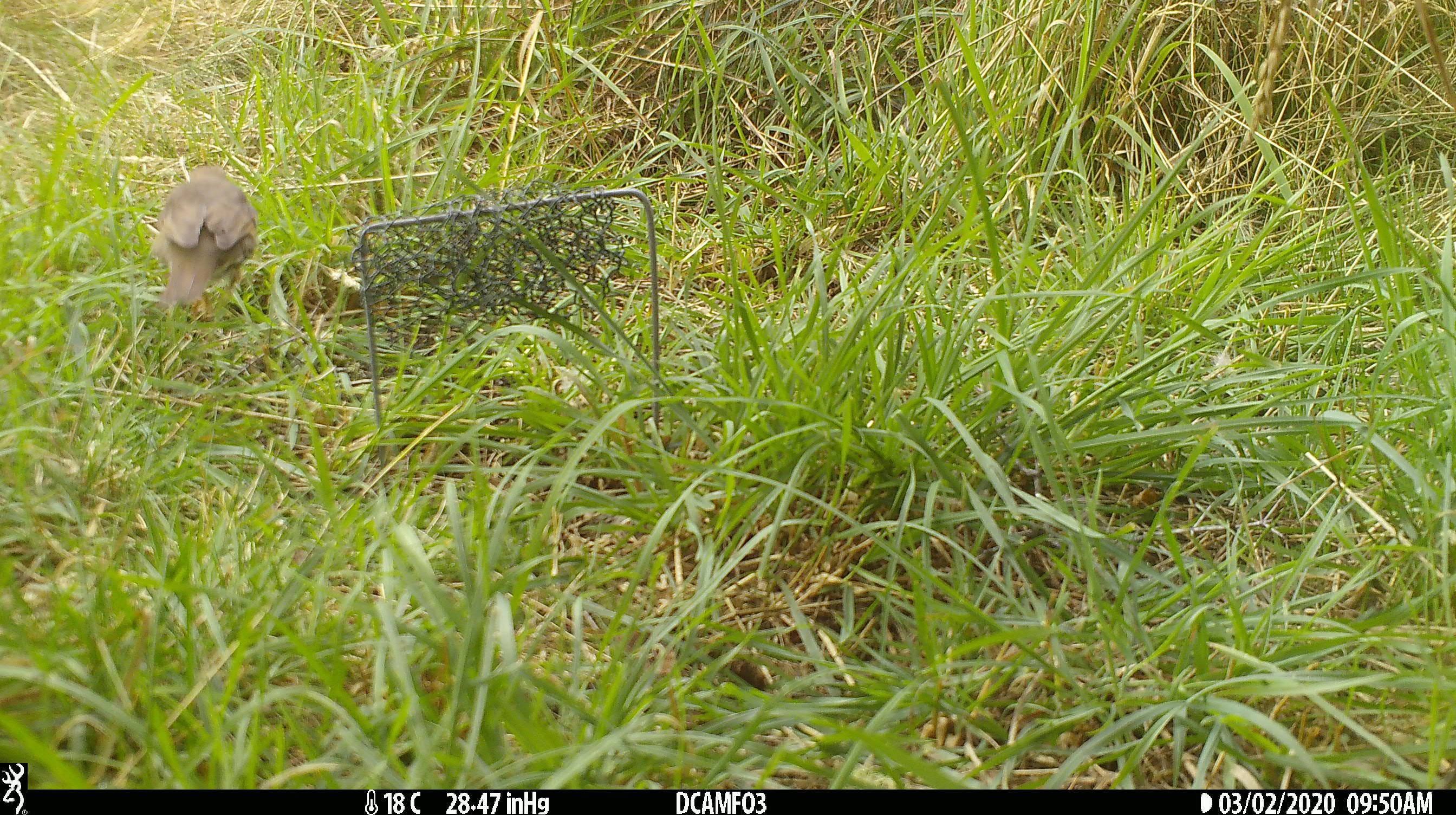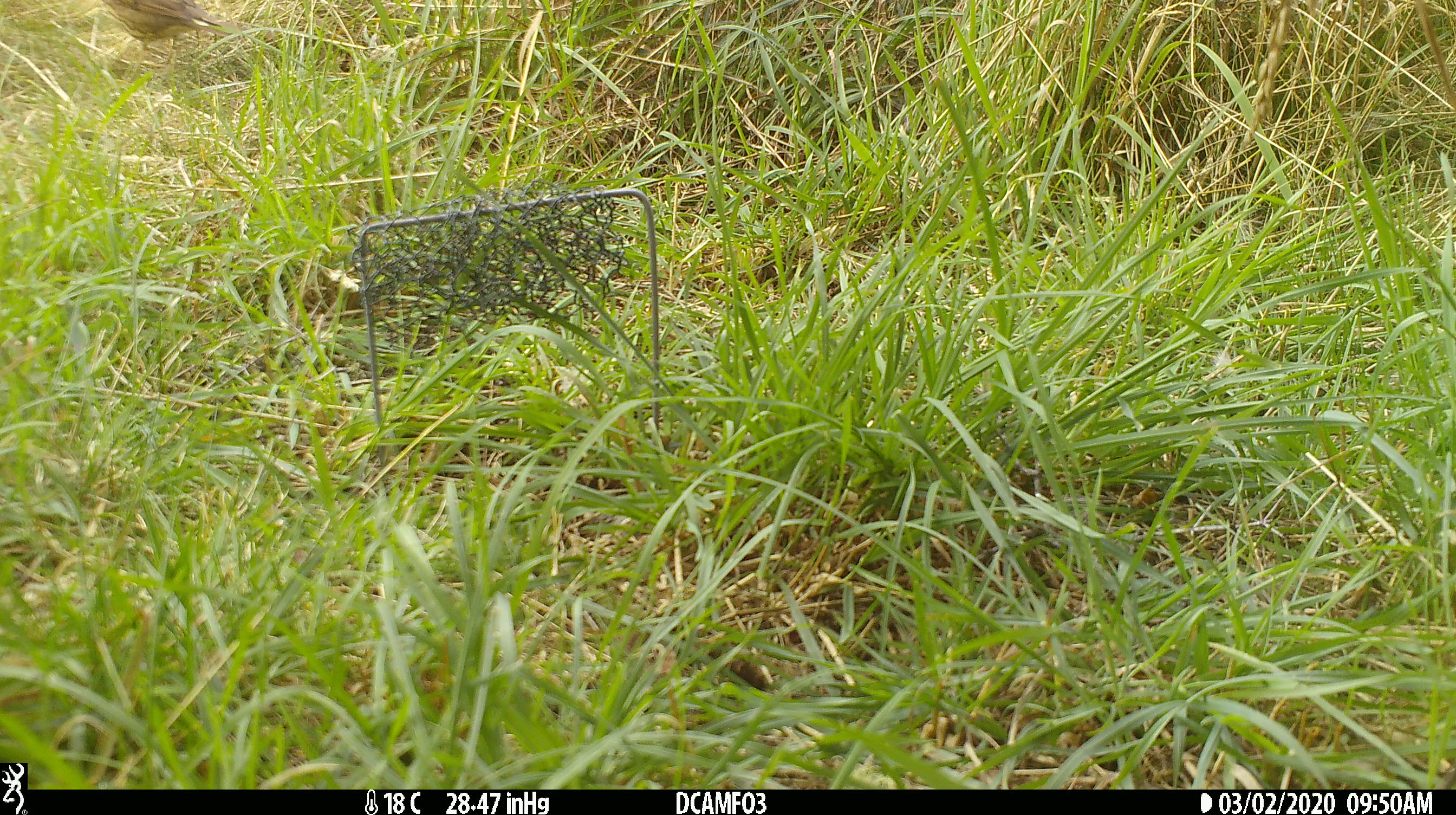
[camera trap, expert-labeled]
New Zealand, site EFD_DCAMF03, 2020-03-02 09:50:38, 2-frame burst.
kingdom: Animalia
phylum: Chordata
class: Aves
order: Passeriformes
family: Turdidae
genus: Turdus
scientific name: Turdus philomelos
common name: song thrush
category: thrush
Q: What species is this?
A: Thrush (song thrush) (Turdus philomelos).